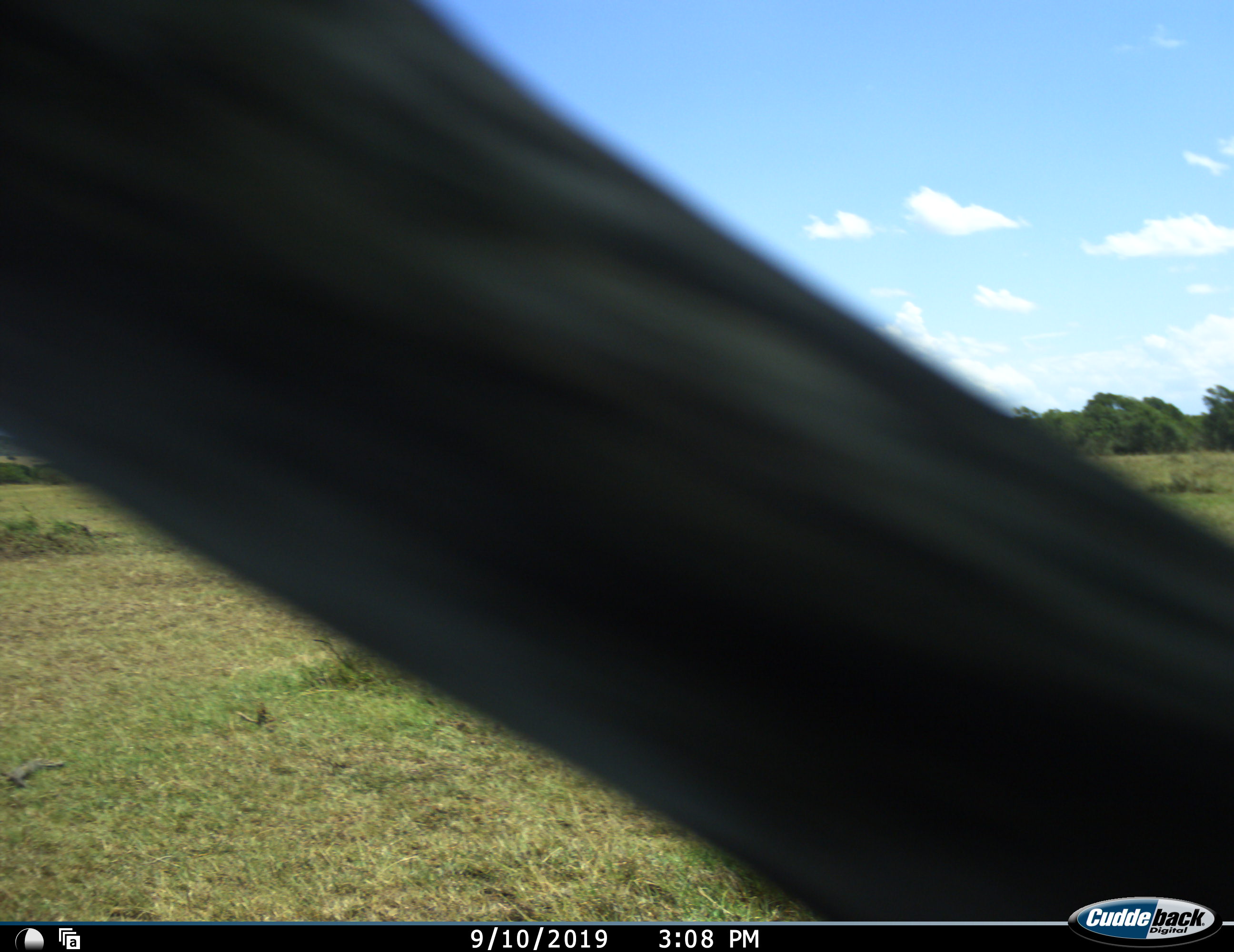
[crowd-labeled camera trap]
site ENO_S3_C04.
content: unidentified animal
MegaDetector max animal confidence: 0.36